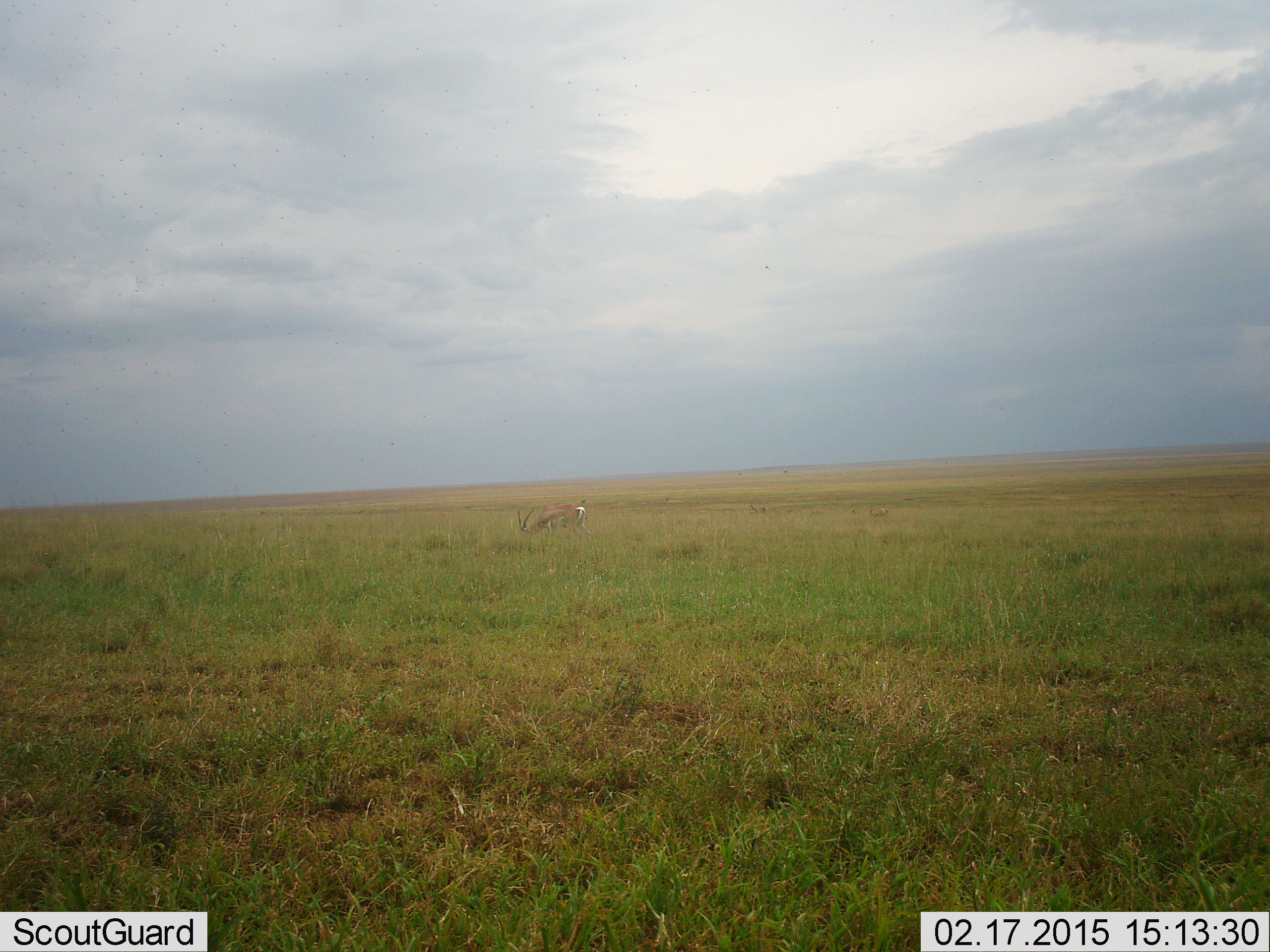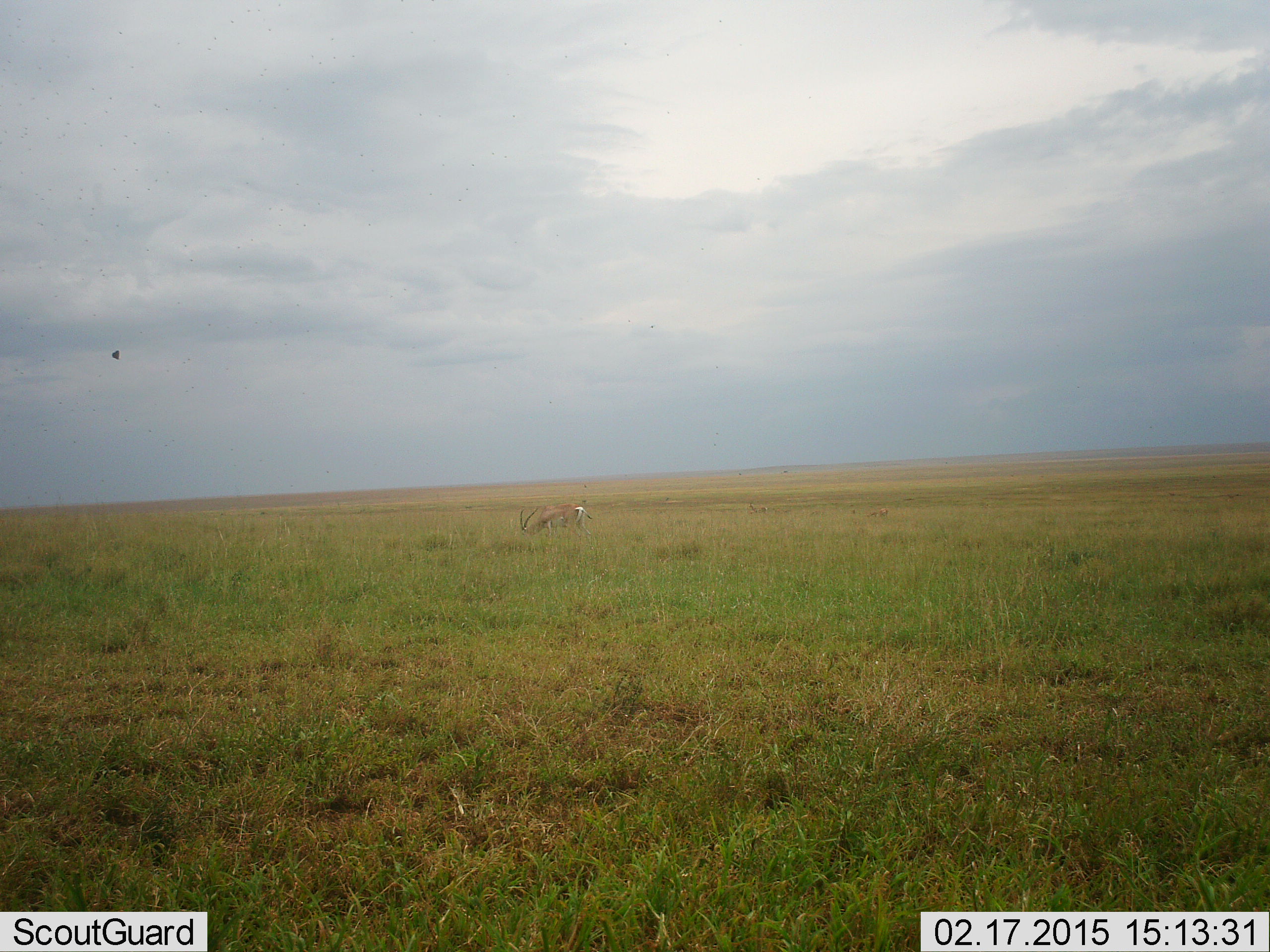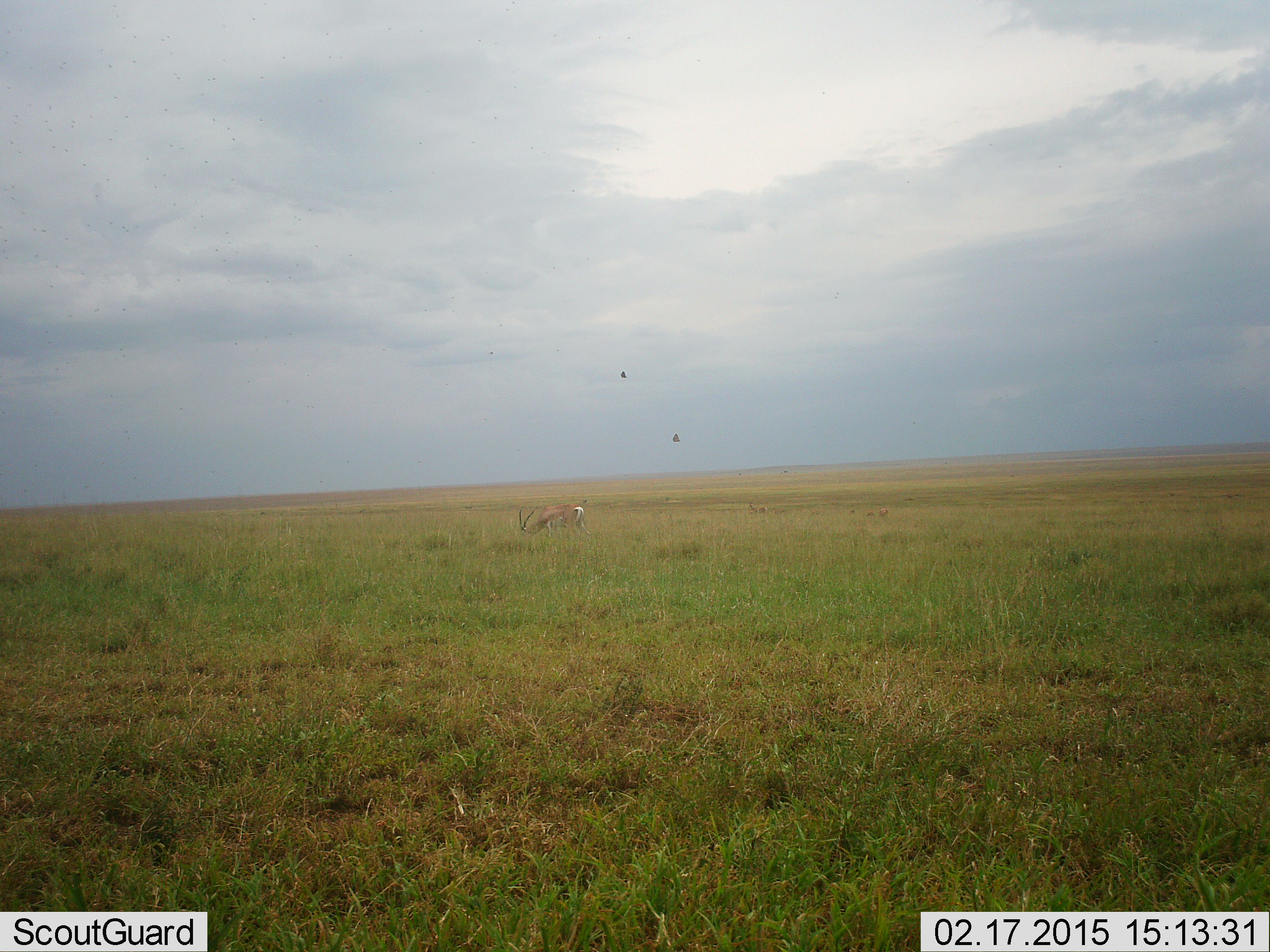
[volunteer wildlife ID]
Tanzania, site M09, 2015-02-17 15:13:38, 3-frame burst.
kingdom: Animalia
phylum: Chordata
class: Mammalia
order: Artiodactyla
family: Bovidae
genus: Eudorcas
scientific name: Eudorcas thomsonii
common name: thomson's gazelle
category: gazellethomsons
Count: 2.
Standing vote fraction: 56%.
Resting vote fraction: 0%.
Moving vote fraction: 0%.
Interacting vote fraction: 0%.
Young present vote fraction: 0%.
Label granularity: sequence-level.